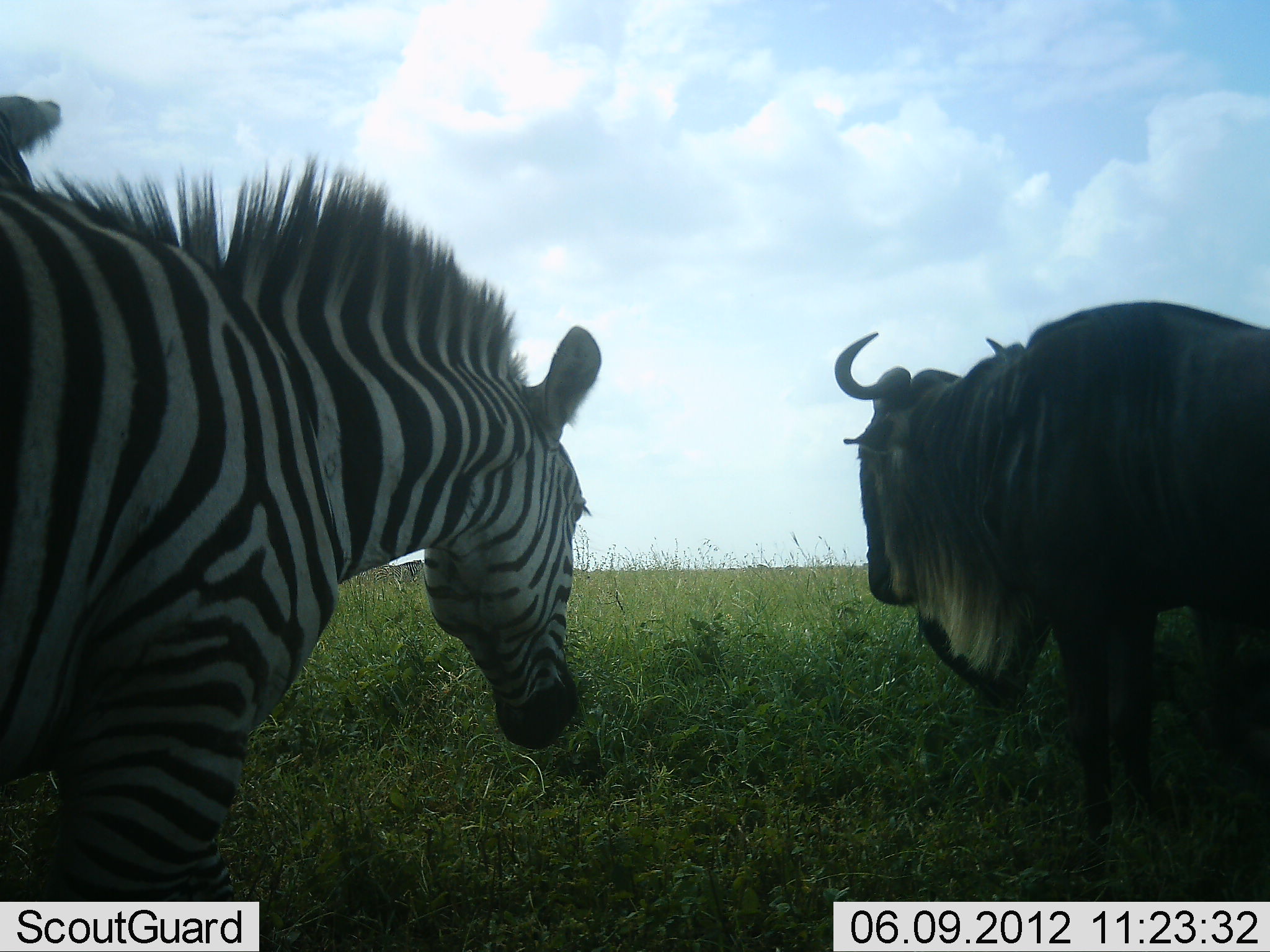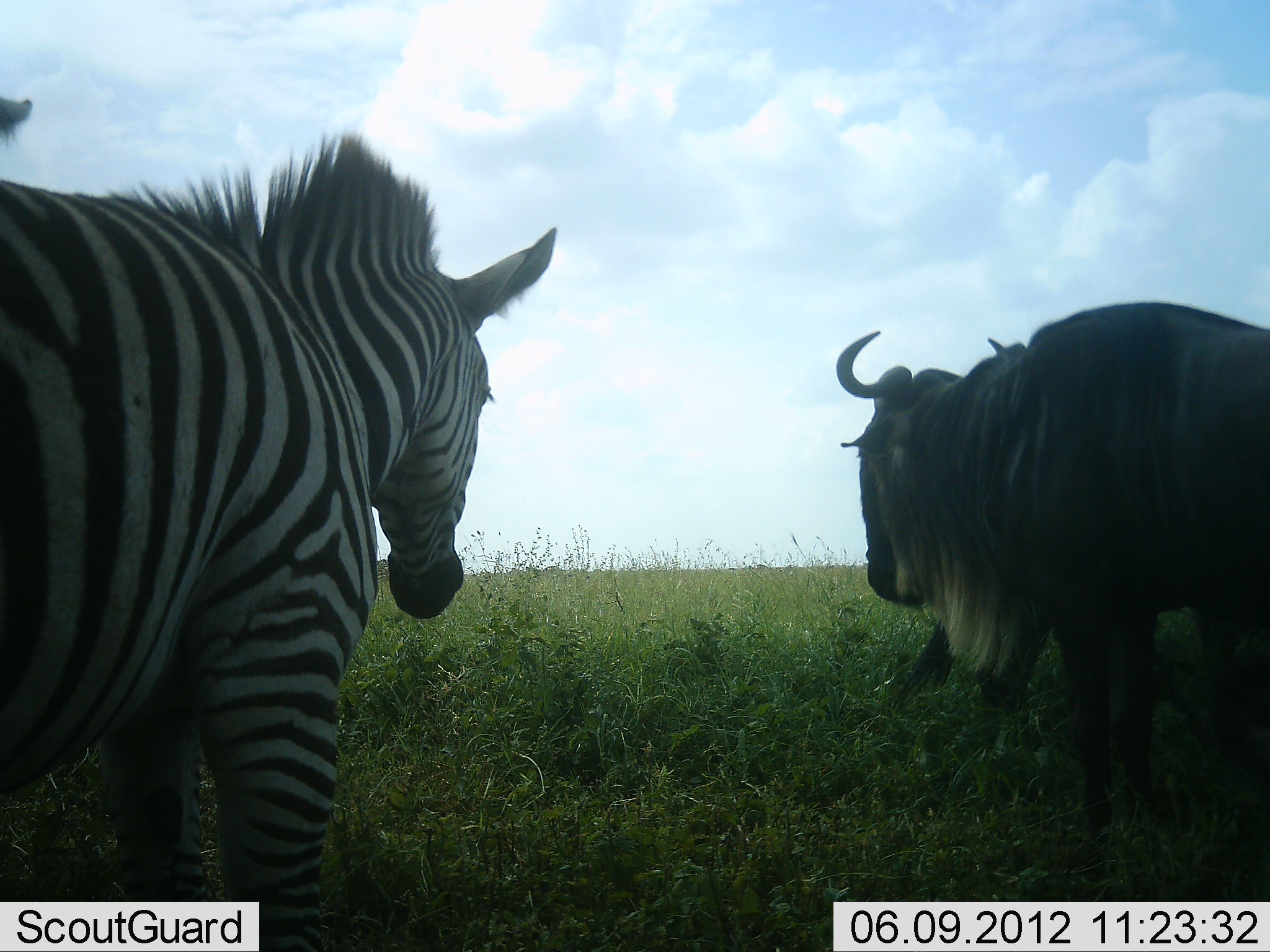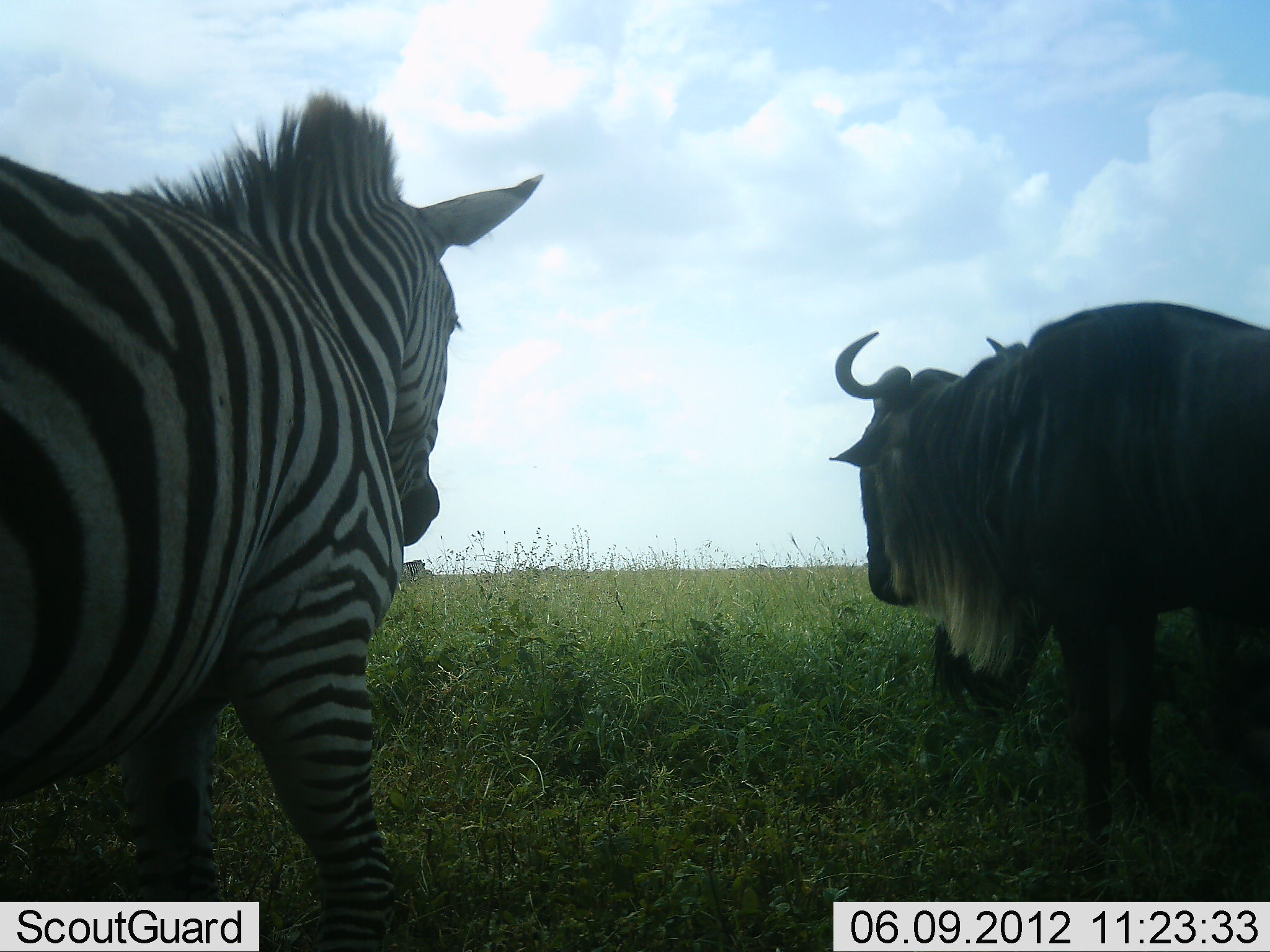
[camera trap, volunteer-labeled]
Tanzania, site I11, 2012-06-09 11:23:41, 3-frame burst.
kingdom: Animalia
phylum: Chordata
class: Mammalia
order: Artiodactyla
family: Bovidae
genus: Connochaetes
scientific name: Connochaetes taurinus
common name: blue wildebeest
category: wildebeest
Wildebeest (blue wildebeest) (Connochaetes taurinus), count 1. Behavior (volunteer vote fractions): standing 90%, resting 0%, moving 10%, interacting 0%. Young present (vote fraction): 0%. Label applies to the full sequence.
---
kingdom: Animalia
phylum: Chordata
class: Mammalia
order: Perissodactyla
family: Equidae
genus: Equus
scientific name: Equus quagga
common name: plains zebra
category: zebra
Zebra (plains zebra) (Equus quagga), count 2. Behavior (volunteer vote fractions): standing 80%, resting 0%, moving 30%, interacting 10%. Young present (vote fraction): 0%. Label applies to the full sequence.